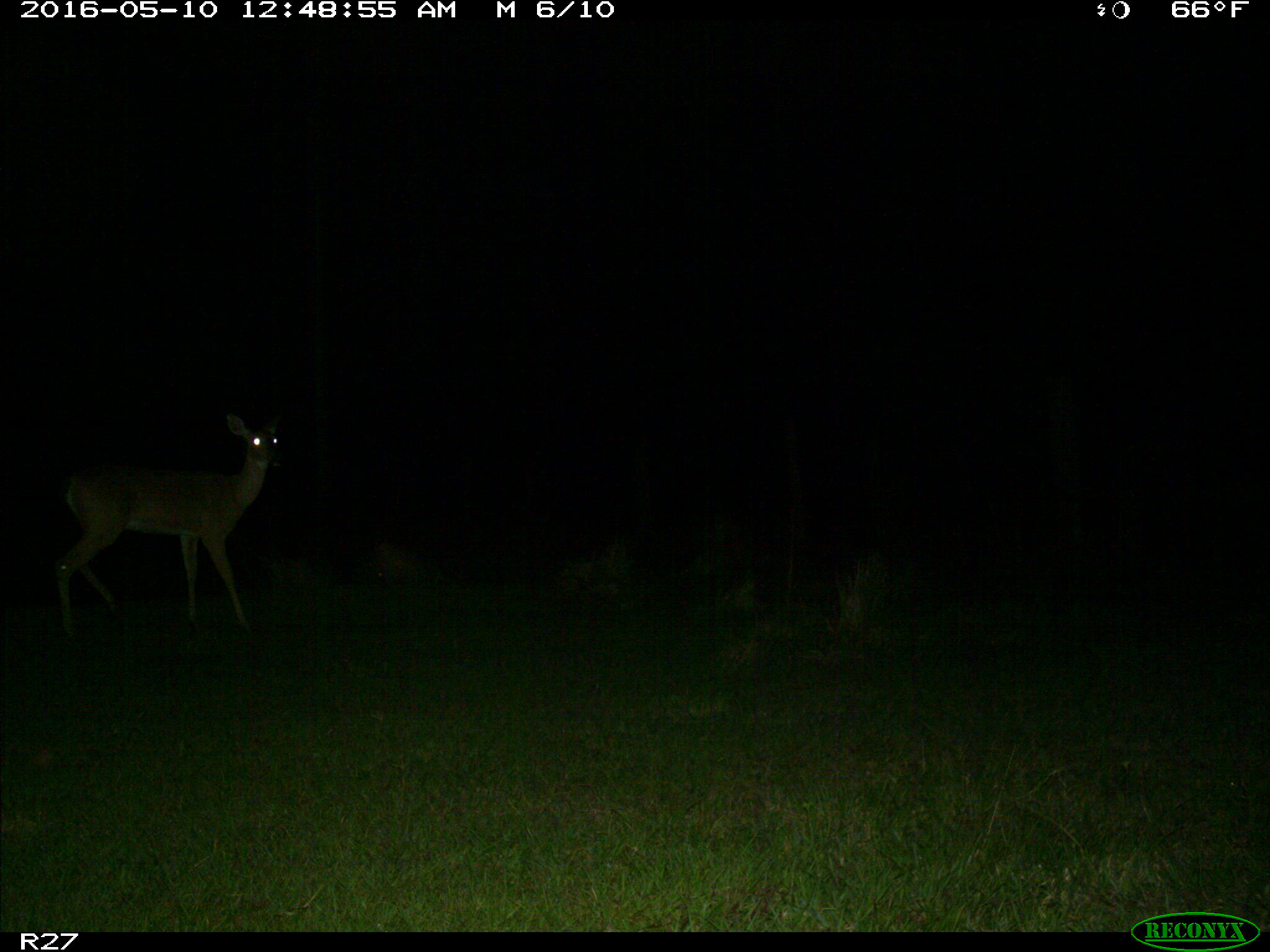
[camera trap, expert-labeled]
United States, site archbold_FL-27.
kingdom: Animalia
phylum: Chordata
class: Mammalia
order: Artiodactyla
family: Cervidae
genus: Odocoileus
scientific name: Odocoileus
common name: deer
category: unidentified deer